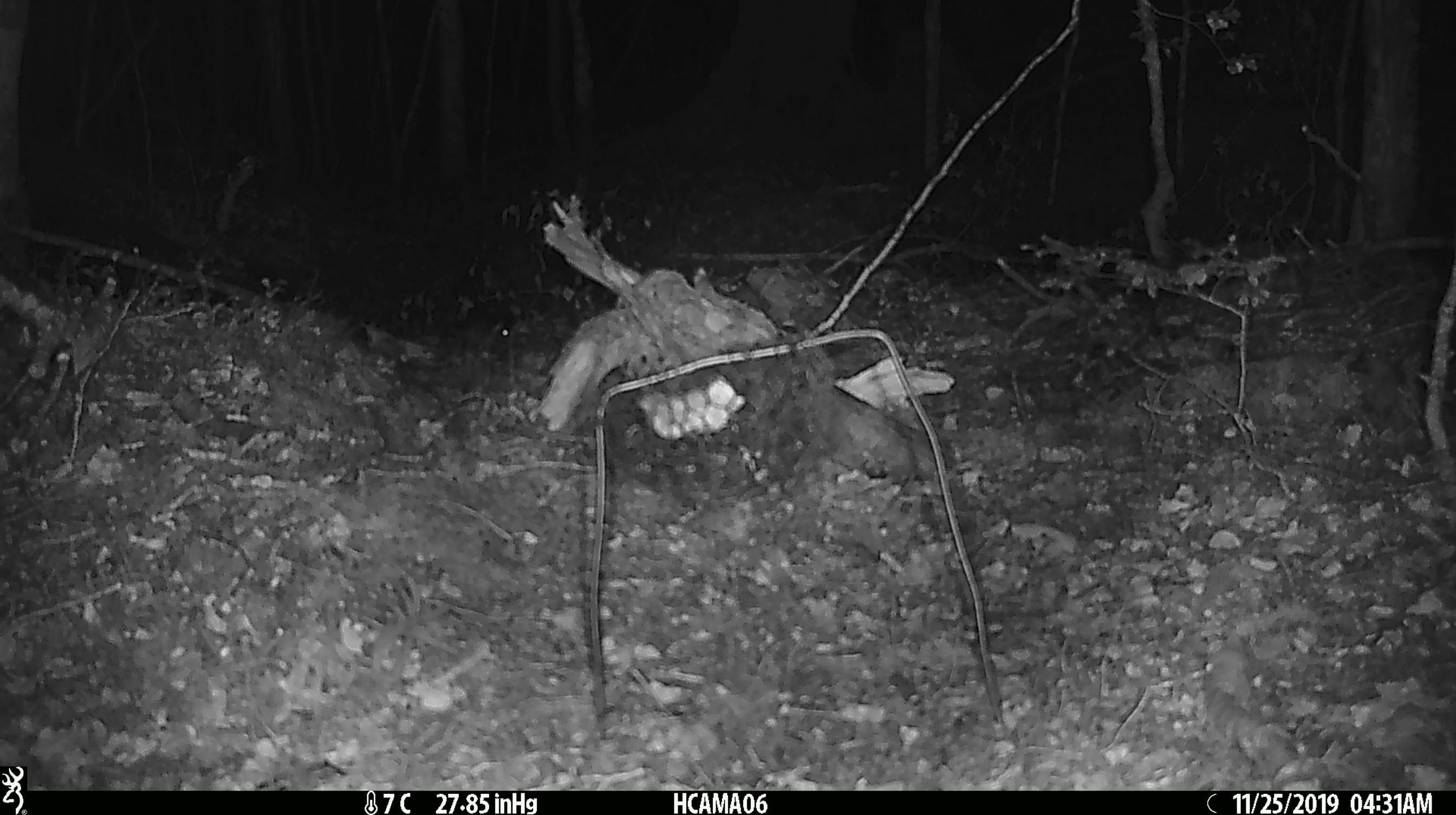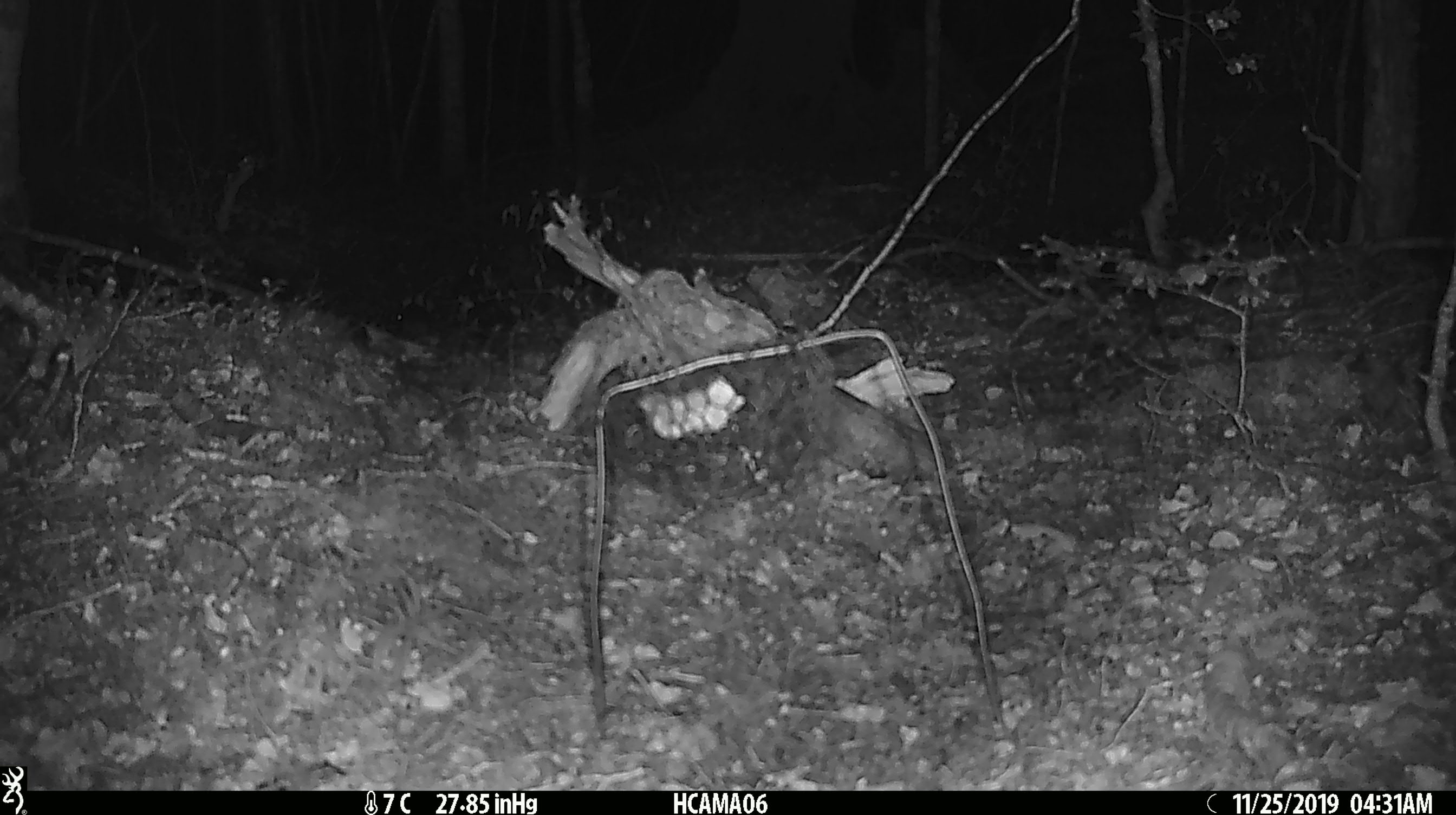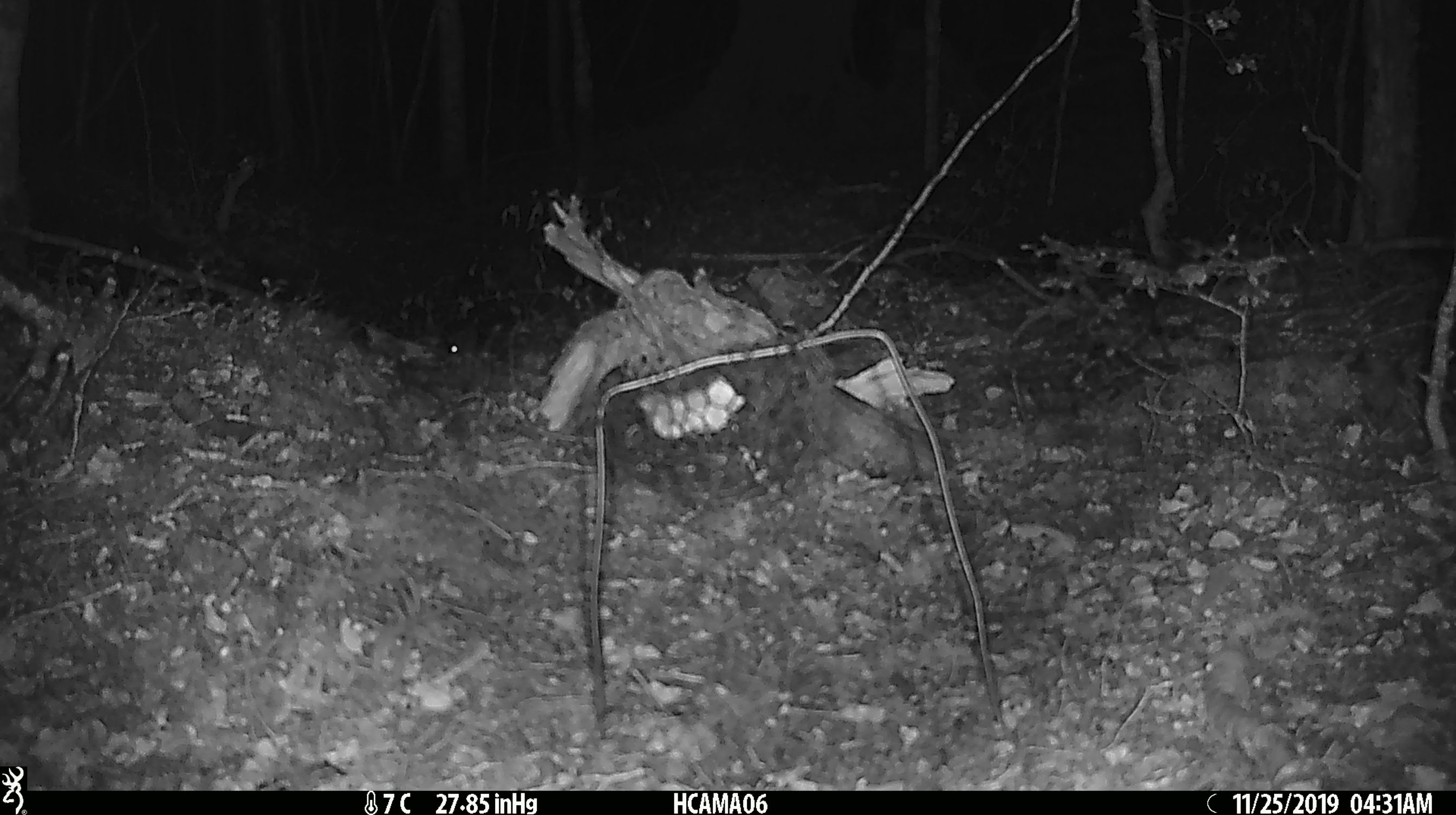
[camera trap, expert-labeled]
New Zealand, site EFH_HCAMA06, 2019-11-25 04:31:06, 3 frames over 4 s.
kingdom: Animalia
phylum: Chordata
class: Mammalia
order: Rodentia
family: Muridae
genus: Mus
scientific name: Mus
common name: mouse